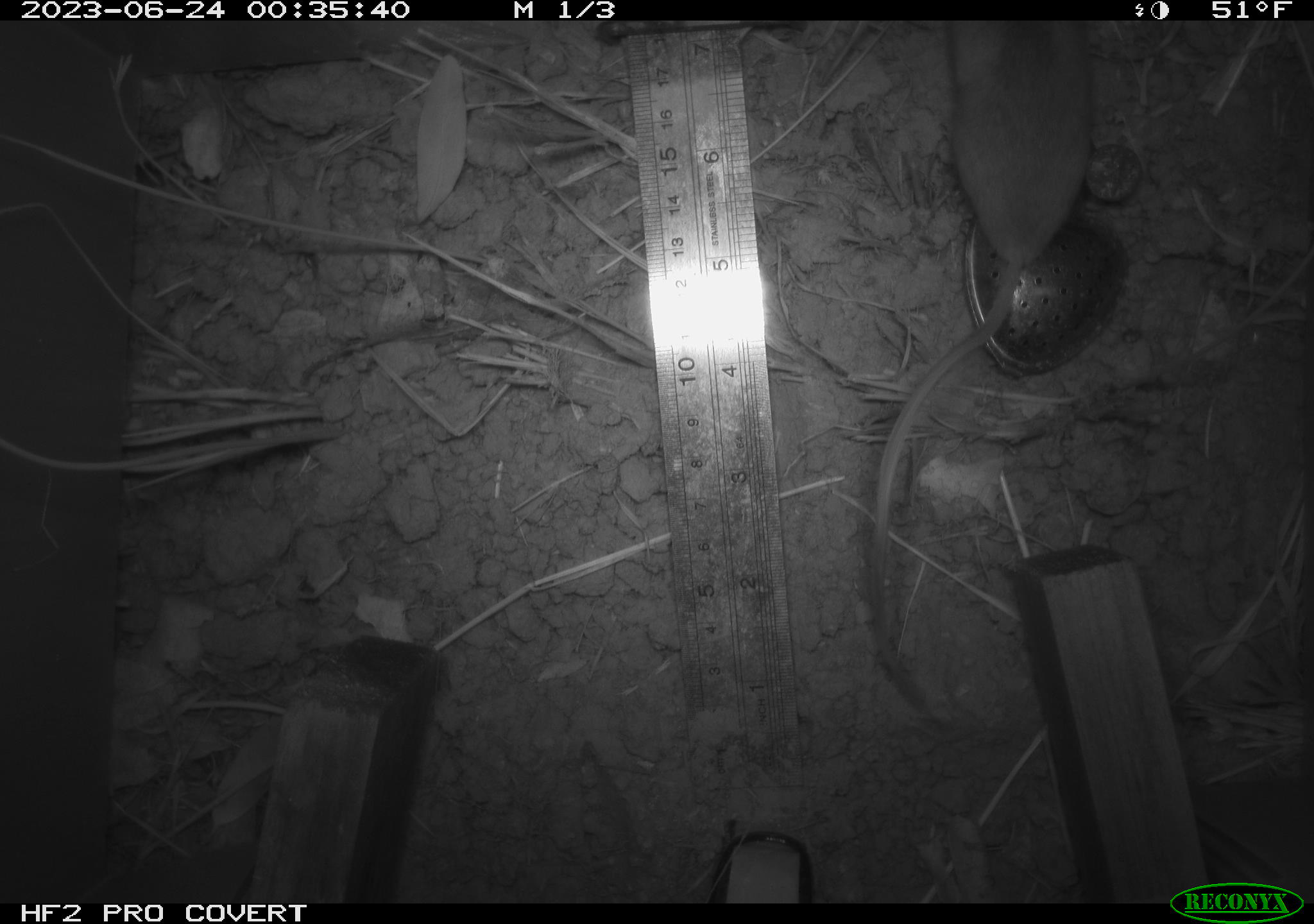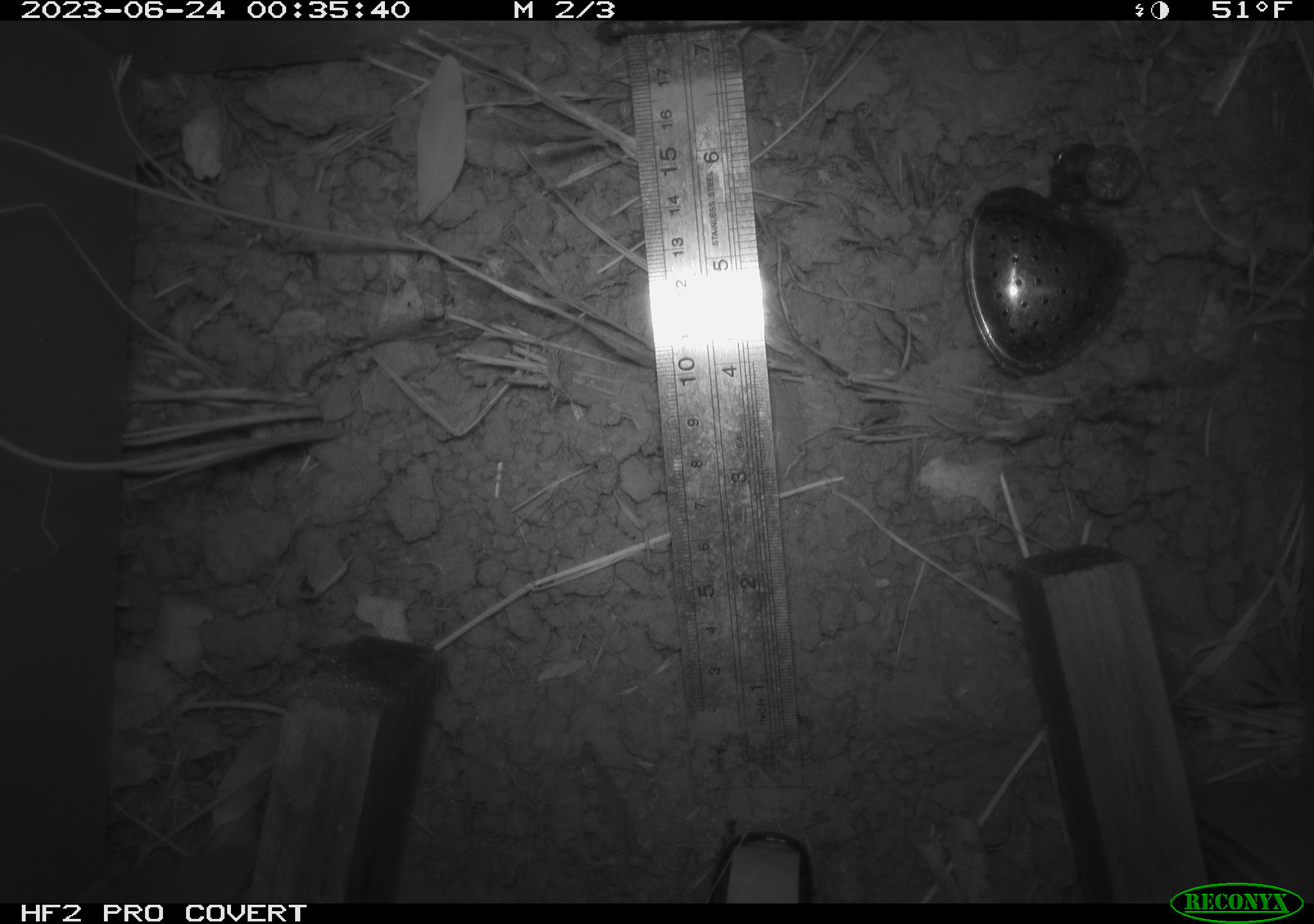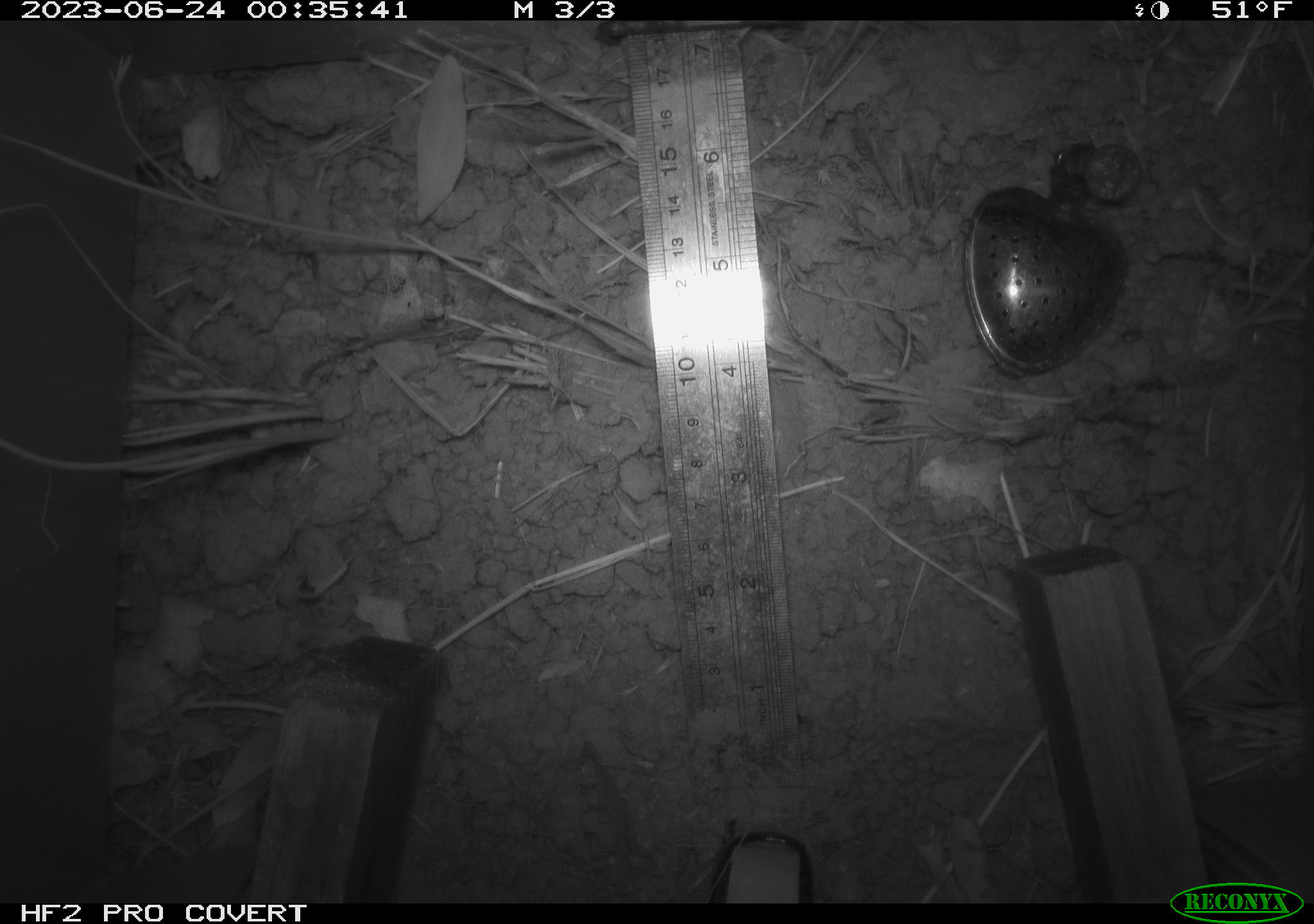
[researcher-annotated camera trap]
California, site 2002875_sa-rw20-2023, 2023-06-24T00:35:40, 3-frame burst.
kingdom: Animalia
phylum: Chordata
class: Mammalia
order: Rodentia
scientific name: Rodentia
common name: rodent